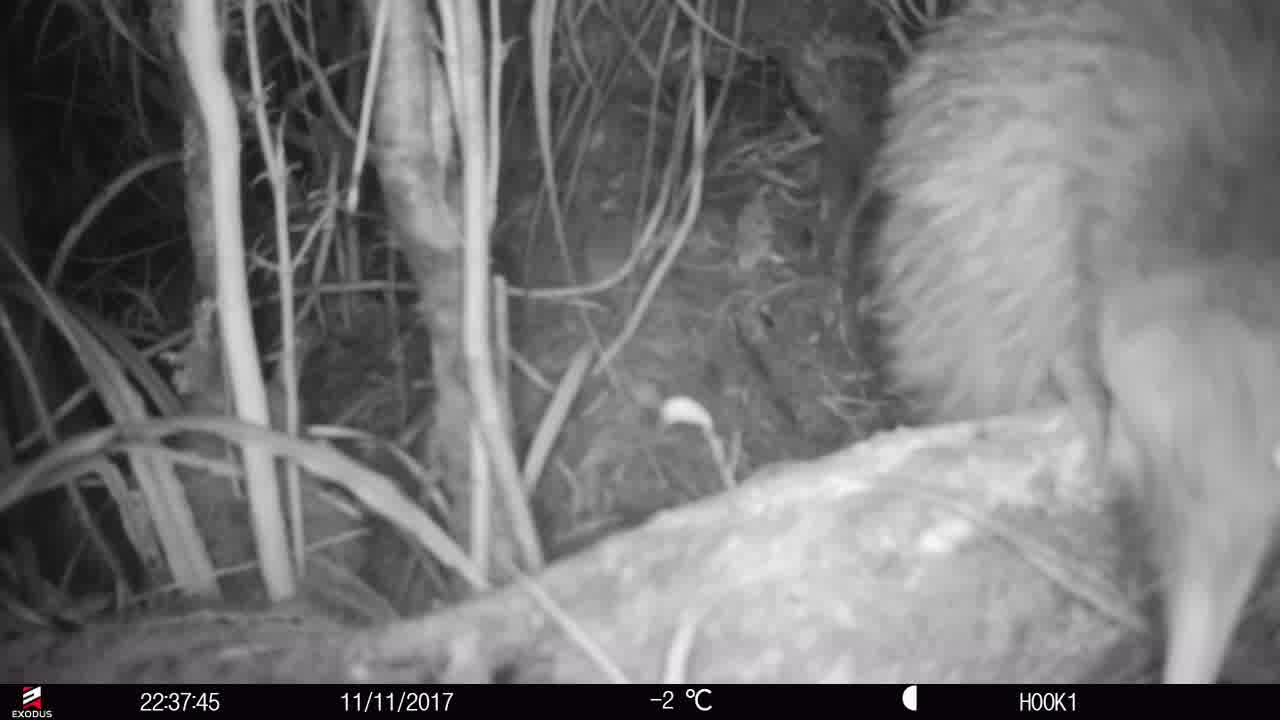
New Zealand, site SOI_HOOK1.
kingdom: Animalia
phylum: Chordata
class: Aves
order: Apterygiformes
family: Apterygidae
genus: Apteryx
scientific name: Apteryx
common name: kiwi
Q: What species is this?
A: Kiwi (Apteryx).